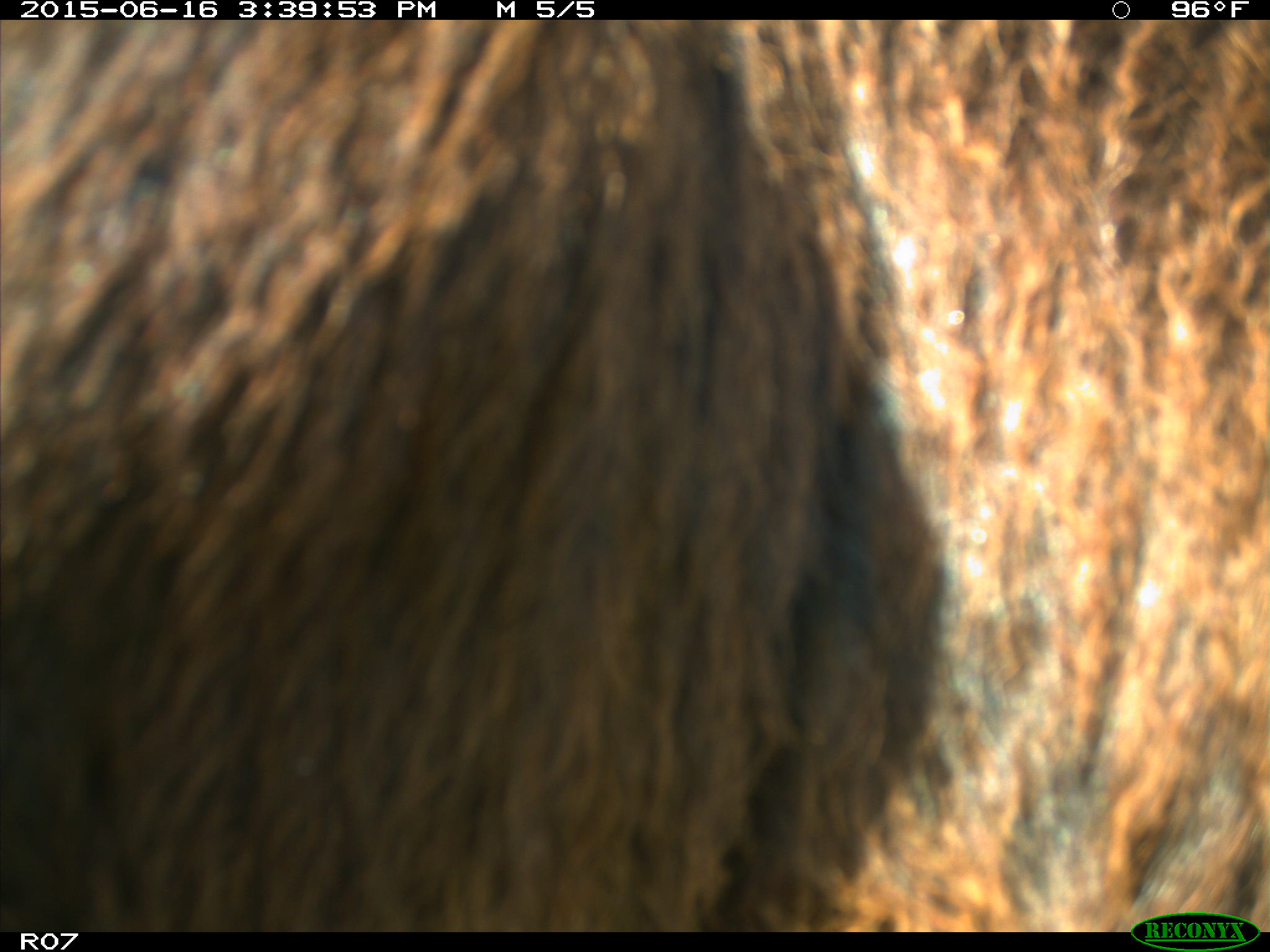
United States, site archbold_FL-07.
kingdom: Animalia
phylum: Chordata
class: Mammalia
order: Artiodactyla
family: Bovidae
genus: Bos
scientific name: Bos taurus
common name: domestic cow